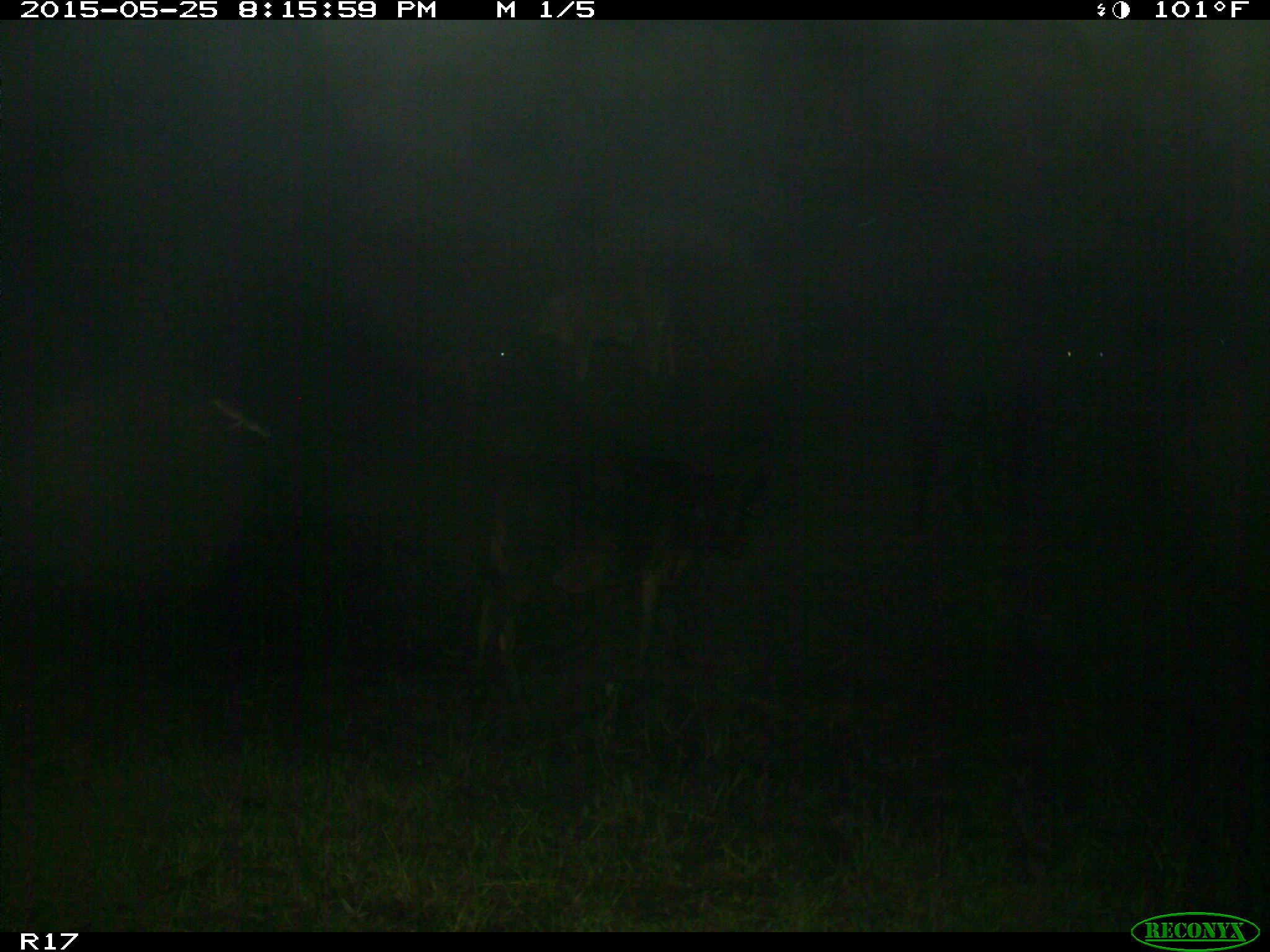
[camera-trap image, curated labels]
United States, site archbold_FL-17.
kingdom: Animalia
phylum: Chordata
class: Mammalia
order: Artiodactyla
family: Bovidae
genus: Bos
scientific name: Bos taurus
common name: domestic cow